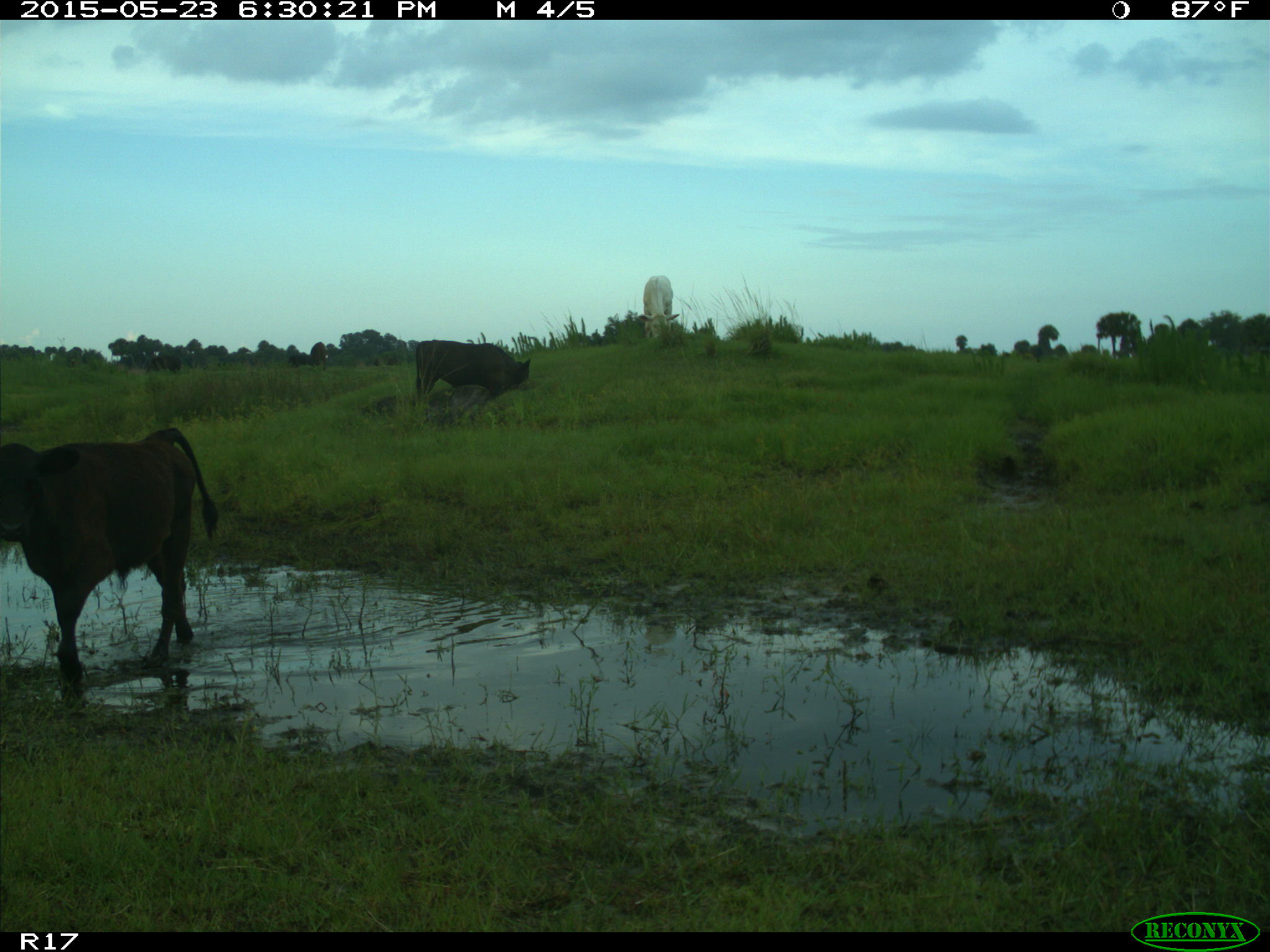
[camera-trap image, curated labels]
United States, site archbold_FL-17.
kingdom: Animalia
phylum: Chordata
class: Mammalia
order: Artiodactyla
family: Bovidae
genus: Bos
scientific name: Bos taurus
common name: domestic cow